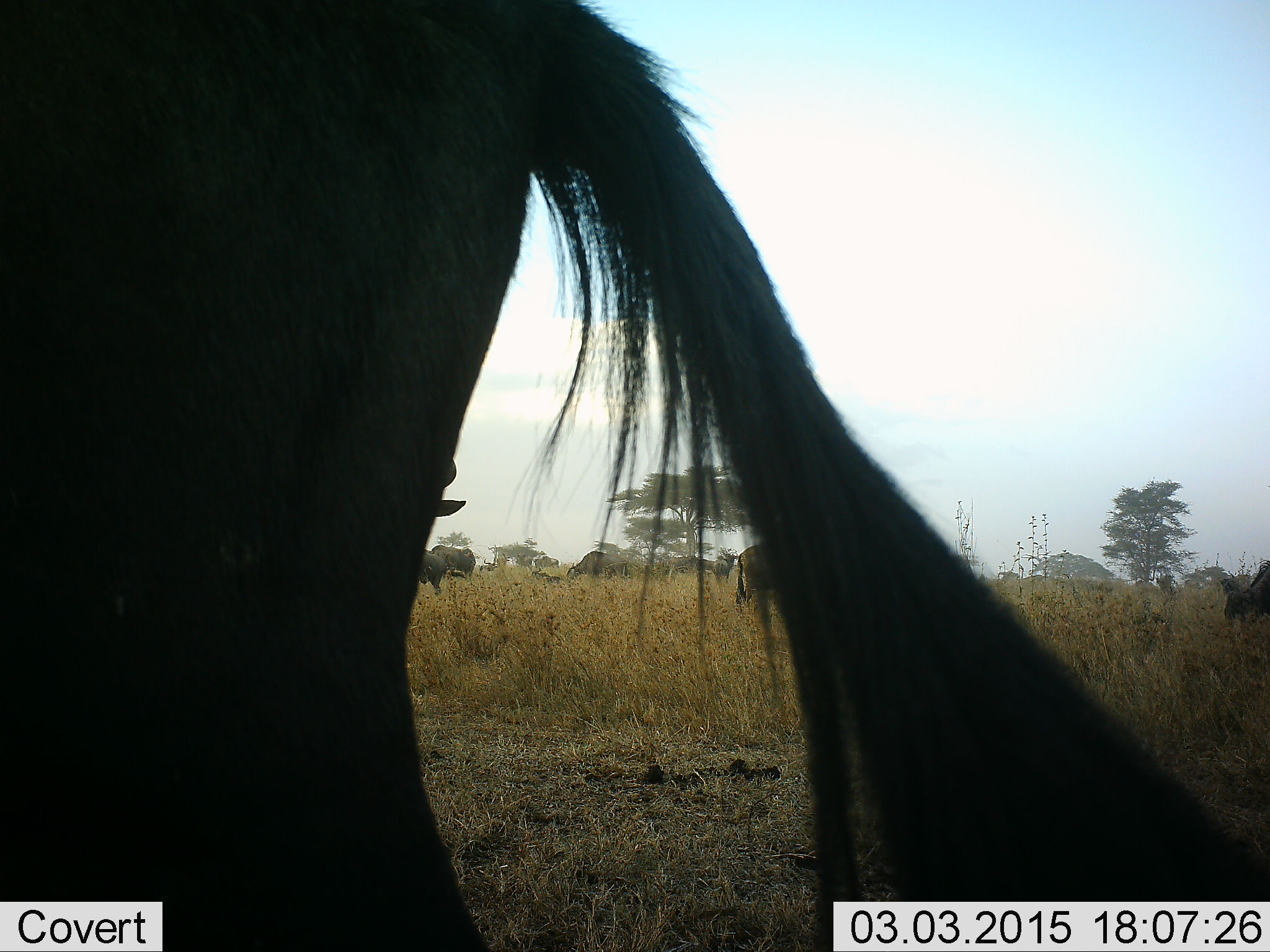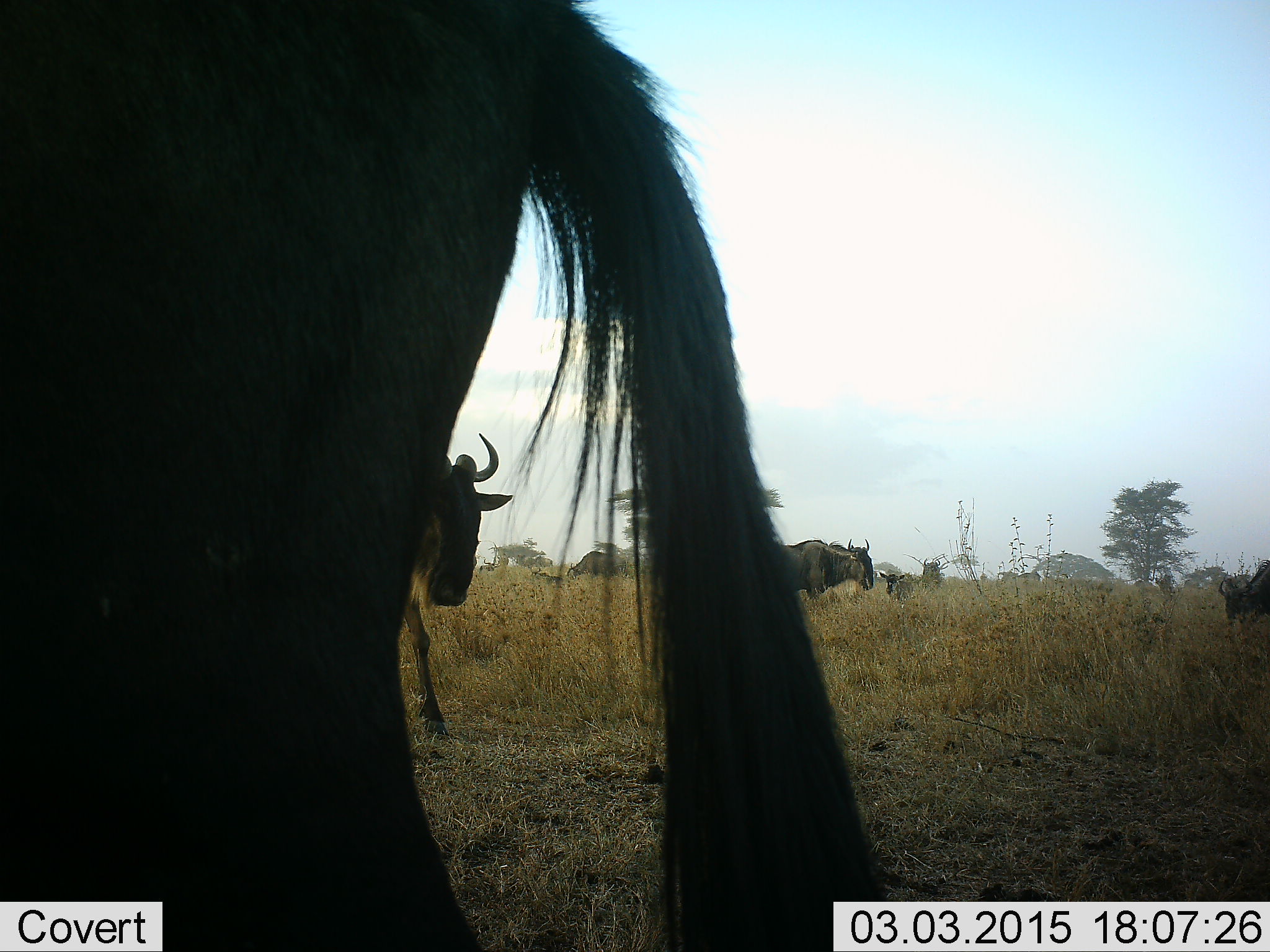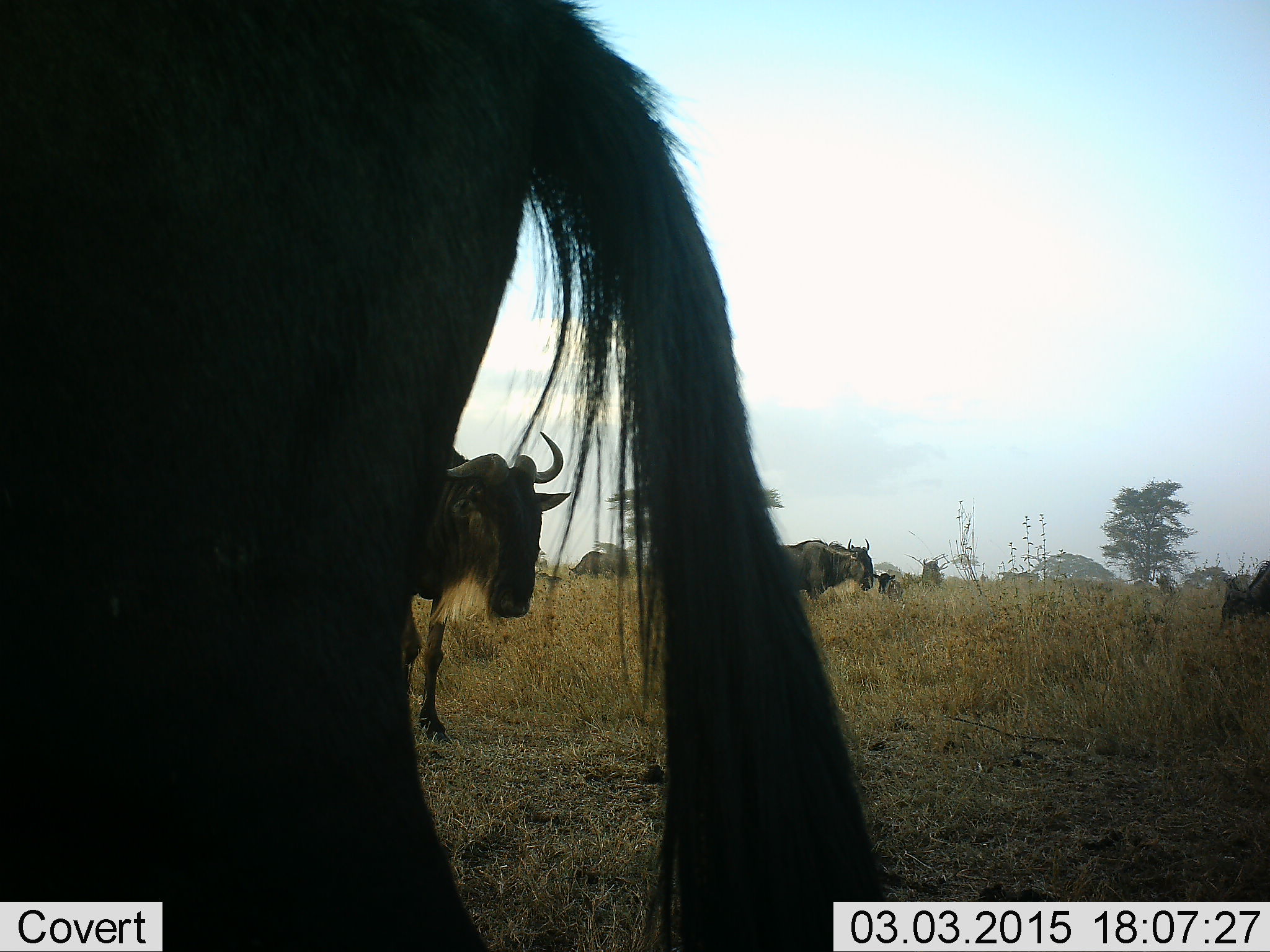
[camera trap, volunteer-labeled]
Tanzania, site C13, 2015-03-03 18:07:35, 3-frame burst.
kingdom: Animalia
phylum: Chordata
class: Mammalia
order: Artiodactyla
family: Bovidae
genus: Connochaetes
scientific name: Connochaetes taurinus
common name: blue wildebeest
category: wildebeest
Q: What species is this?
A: Wildebeest (blue wildebeest) (Connochaetes taurinus).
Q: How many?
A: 7.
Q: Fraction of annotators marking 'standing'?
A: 60%.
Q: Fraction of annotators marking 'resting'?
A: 10%.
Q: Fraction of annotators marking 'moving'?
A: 70%.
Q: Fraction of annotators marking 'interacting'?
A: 0%.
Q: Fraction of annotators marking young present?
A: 20%.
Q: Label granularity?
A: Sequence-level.